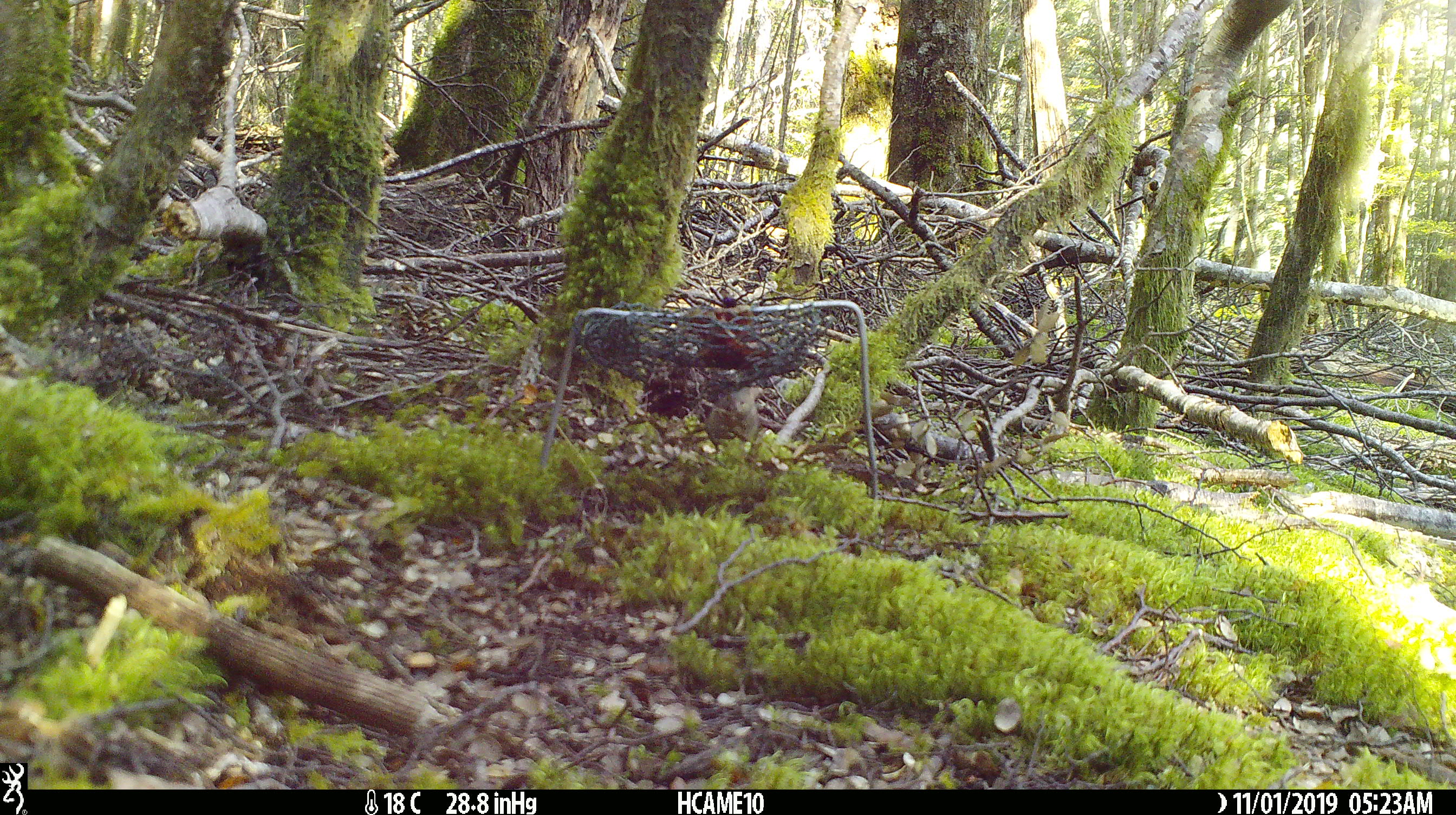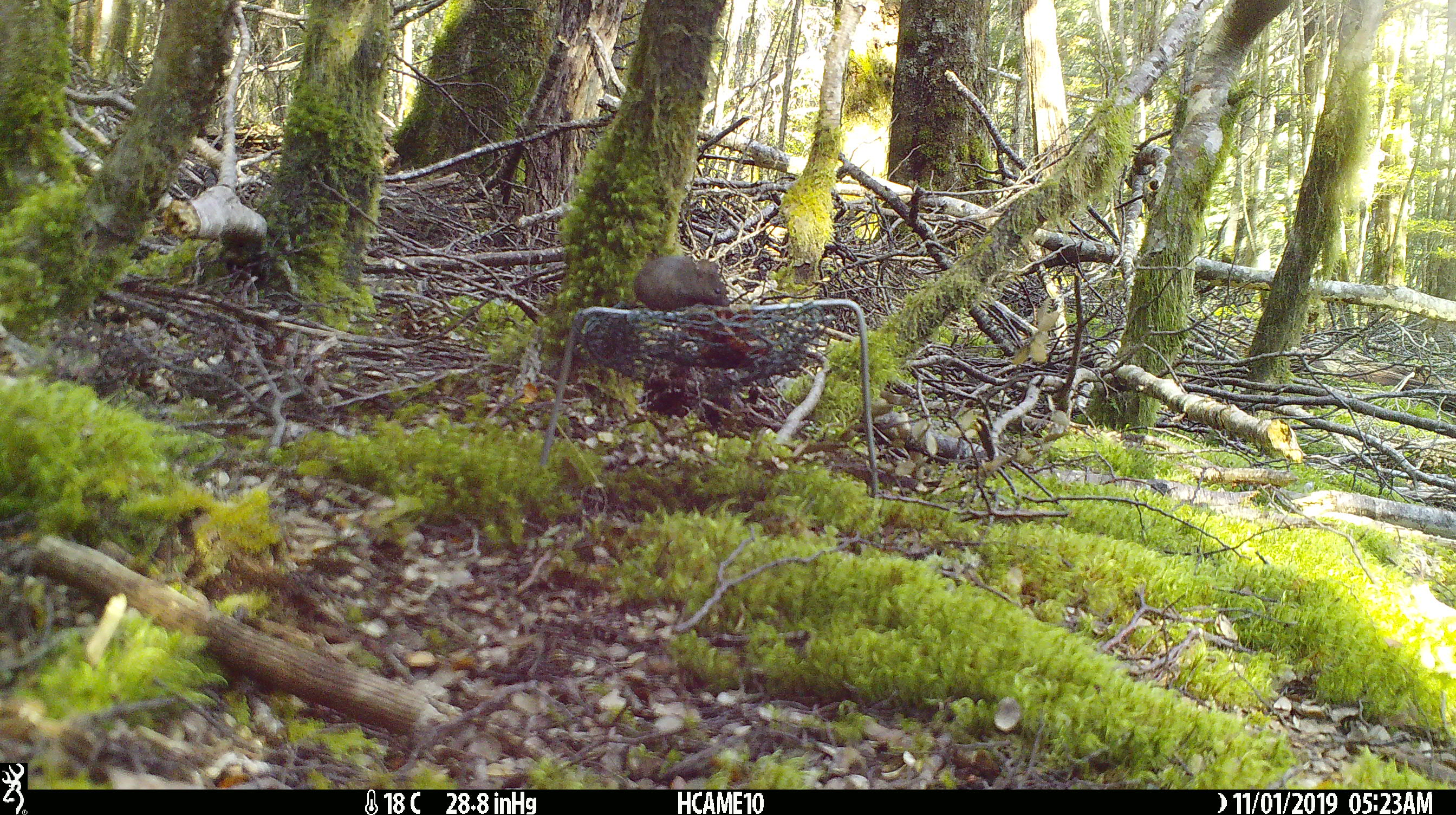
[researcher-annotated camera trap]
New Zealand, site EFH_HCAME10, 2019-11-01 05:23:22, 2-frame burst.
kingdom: Animalia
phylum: Chordata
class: Mammalia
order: Rodentia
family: Muridae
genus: Mus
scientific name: Mus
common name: mouse